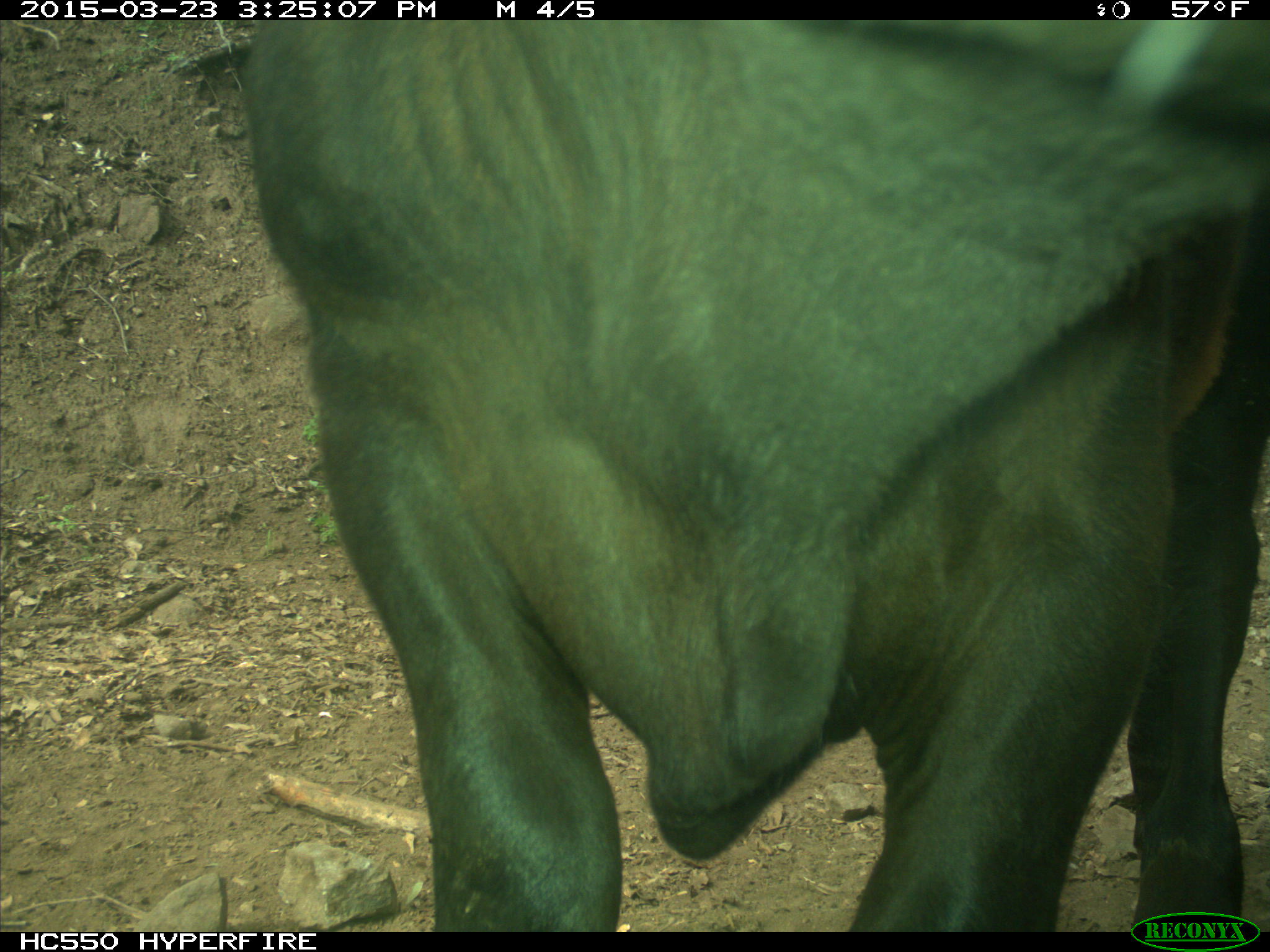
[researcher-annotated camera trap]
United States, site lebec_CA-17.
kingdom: Animalia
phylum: Chordata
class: Mammalia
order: Artiodactyla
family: Bovidae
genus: Bos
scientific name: Bos taurus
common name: domestic cow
Bos taurus (domestic cow).